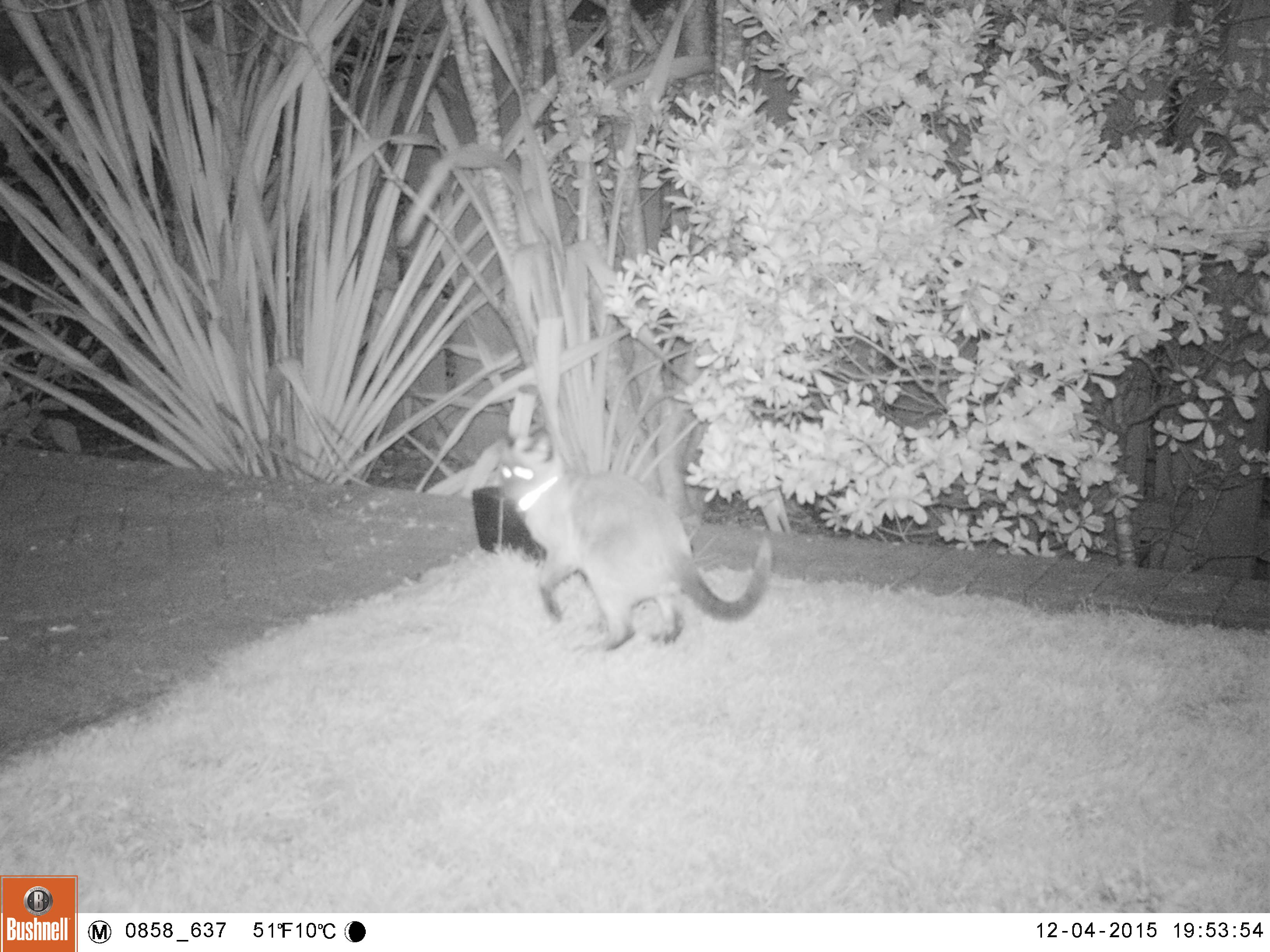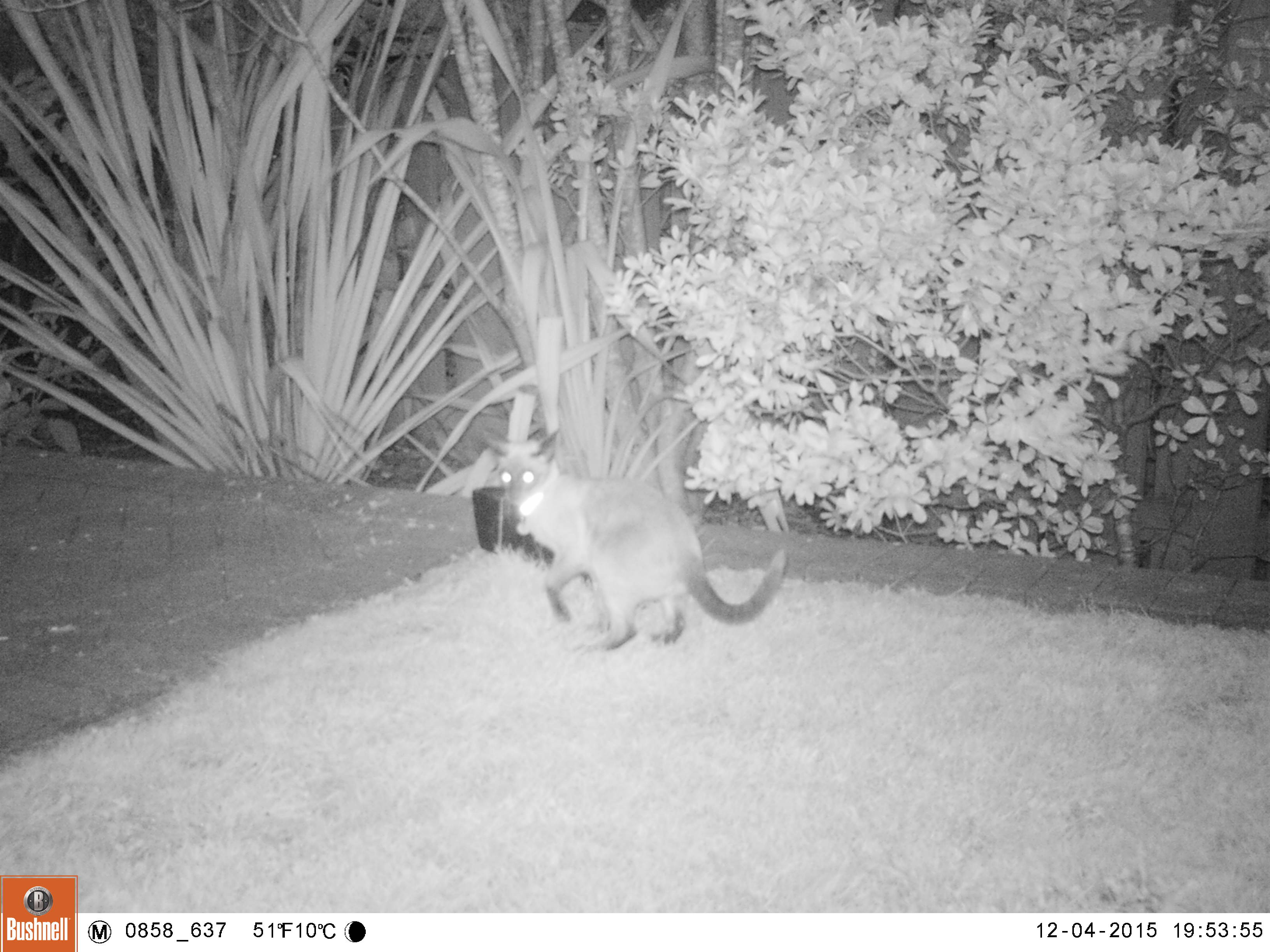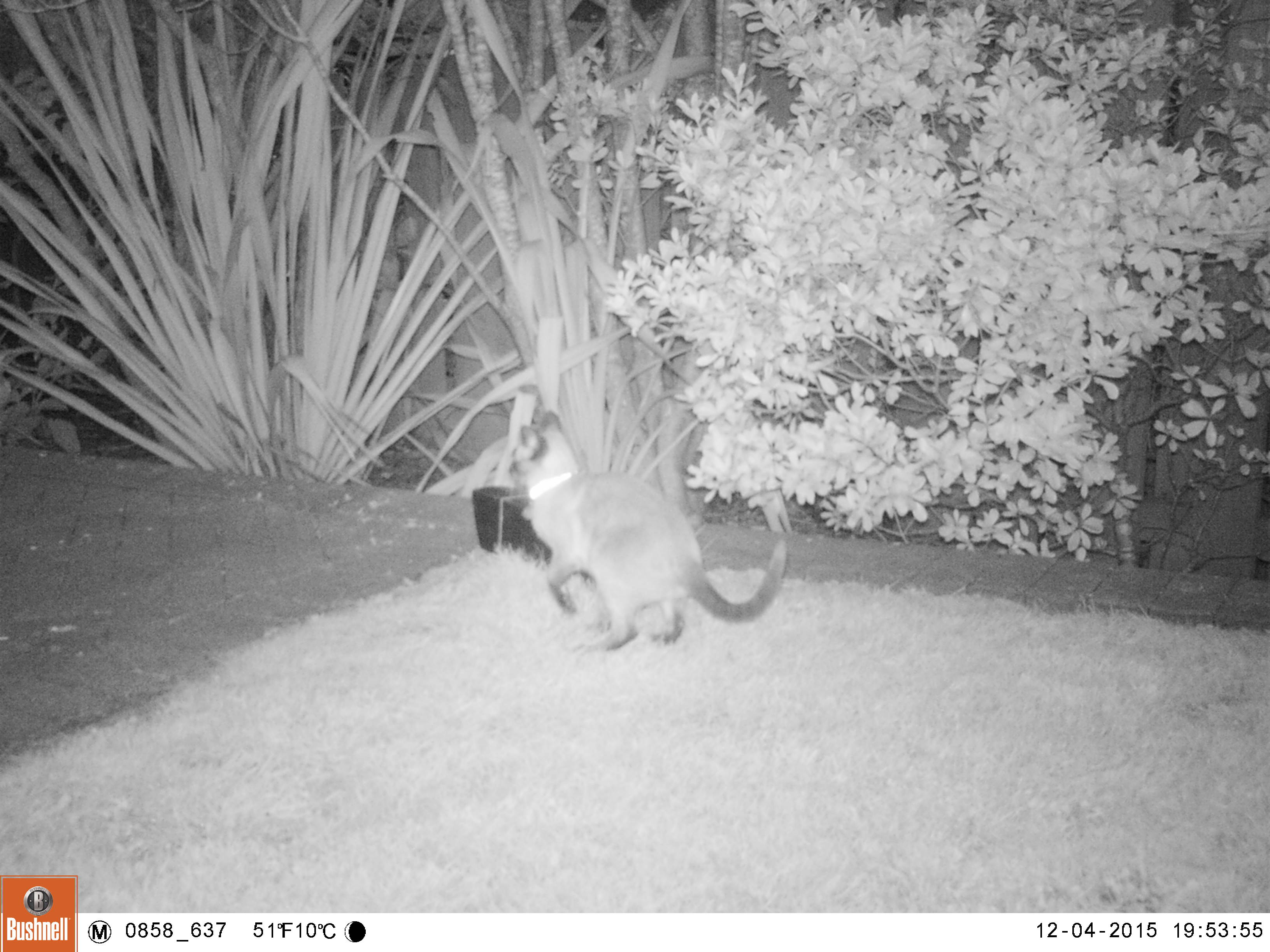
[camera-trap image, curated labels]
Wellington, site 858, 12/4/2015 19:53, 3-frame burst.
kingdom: Animalia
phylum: Chordata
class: Mammalia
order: Carnivora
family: Felidae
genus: Felis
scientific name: Felis catus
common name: cat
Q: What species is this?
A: Cat (Felis catus).